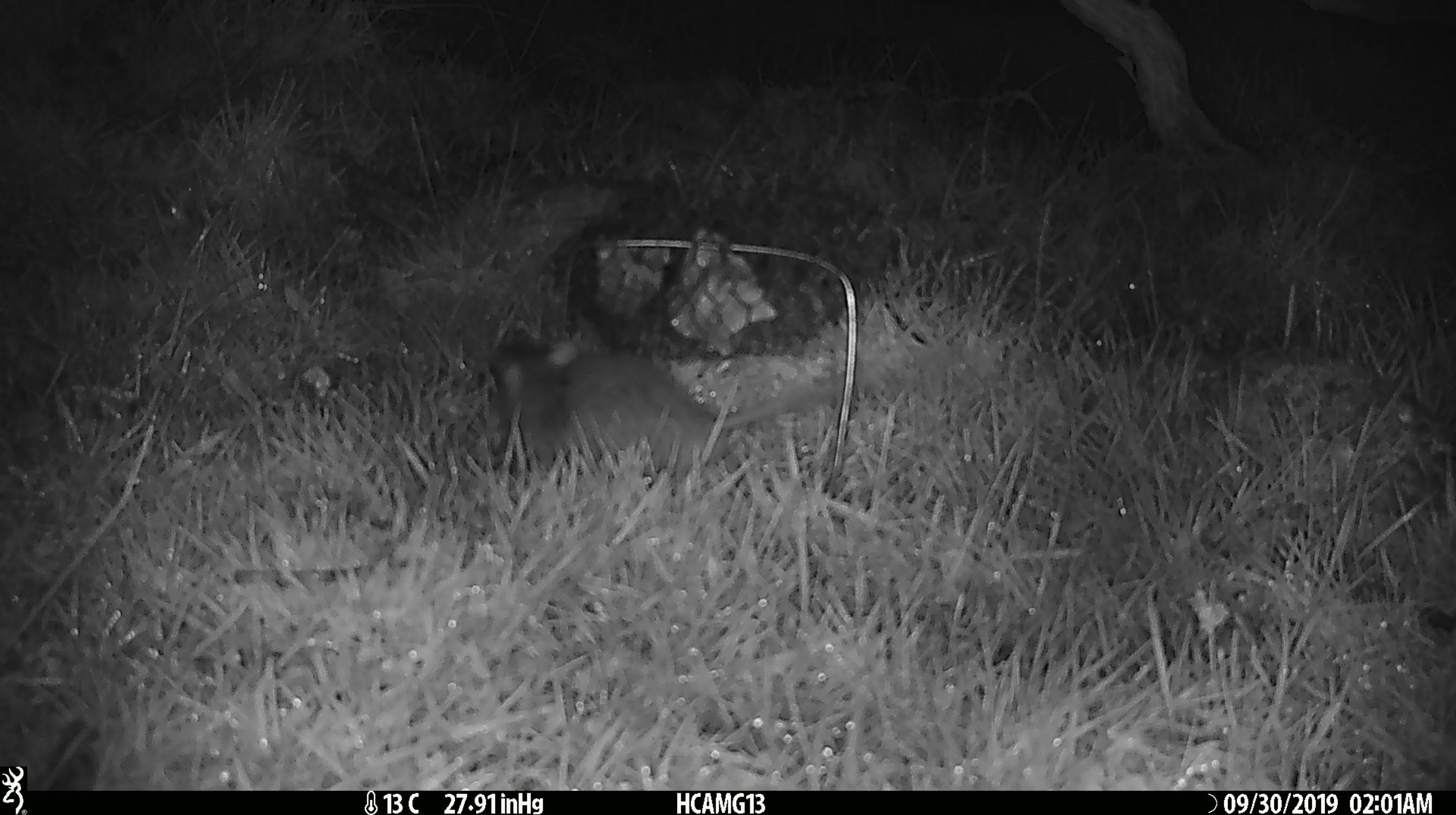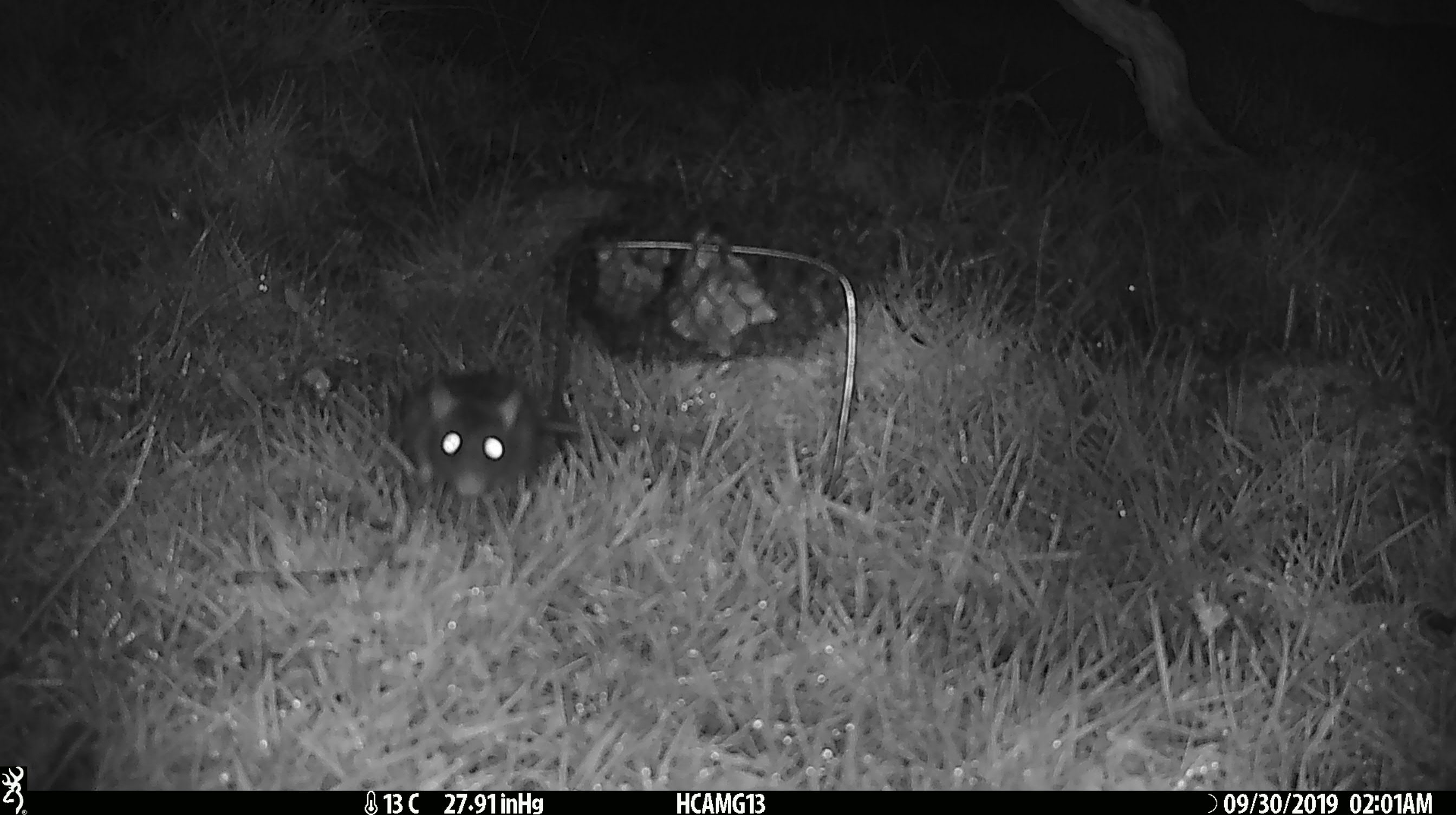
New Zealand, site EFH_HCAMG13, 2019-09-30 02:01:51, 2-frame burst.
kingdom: Animalia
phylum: Chordata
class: Mammalia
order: Rodentia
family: Muridae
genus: Rattus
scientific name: Rattus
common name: rat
Rat (Rattus).